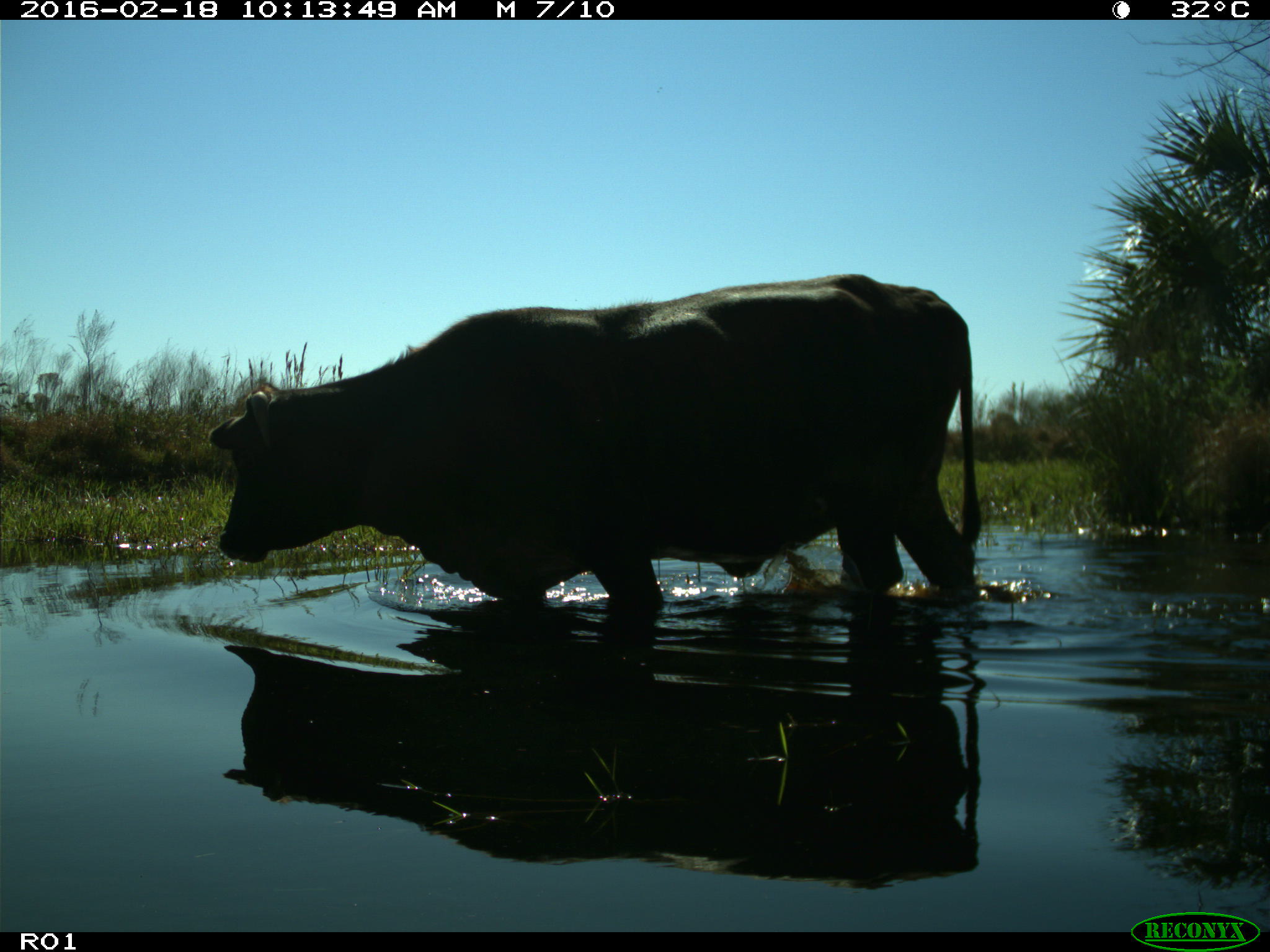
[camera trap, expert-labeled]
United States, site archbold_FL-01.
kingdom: Animalia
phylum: Chordata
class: Mammalia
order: Artiodactyla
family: Bovidae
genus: Bos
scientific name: Bos taurus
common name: domestic cow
Bos taurus (domestic cow).